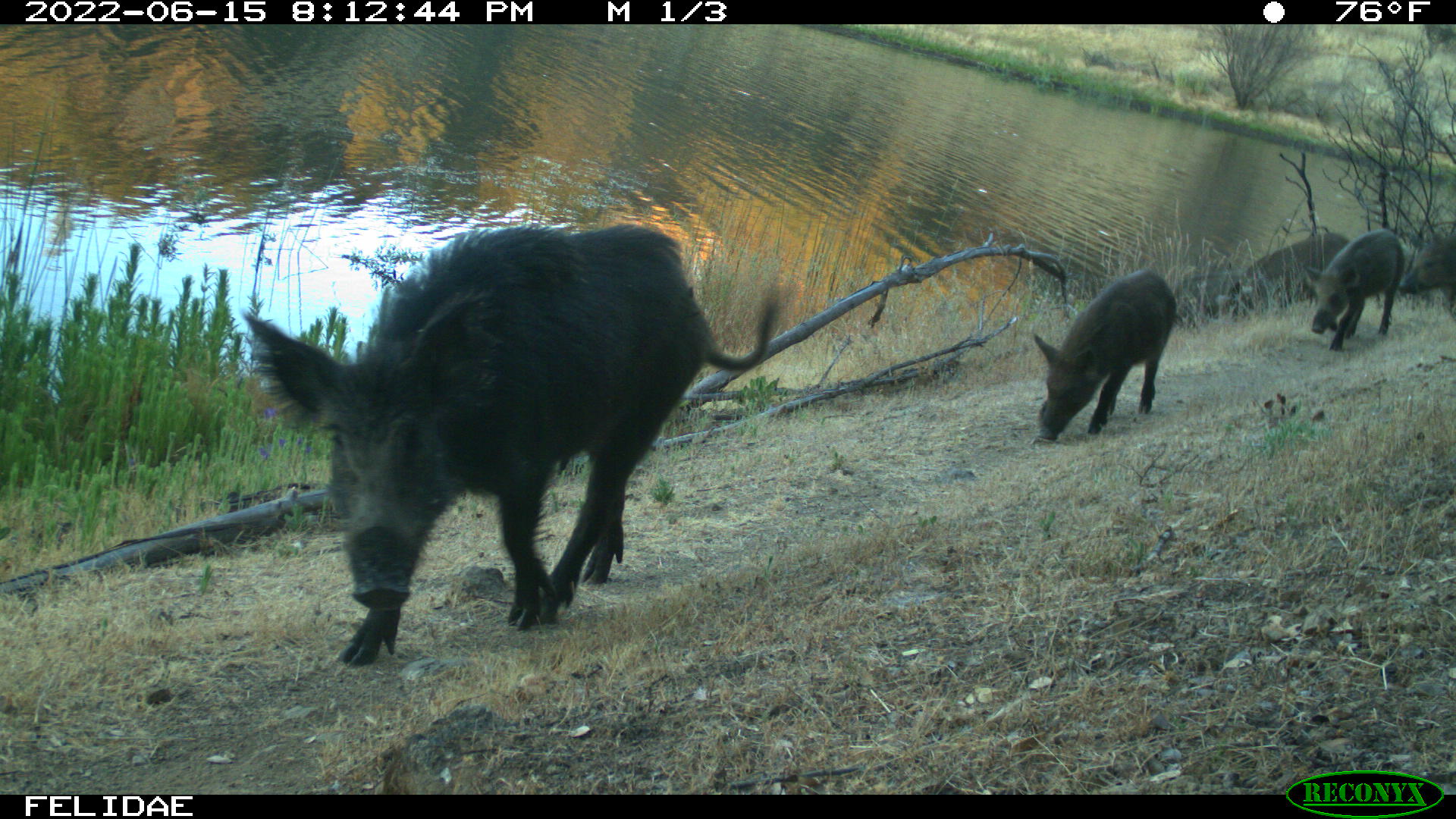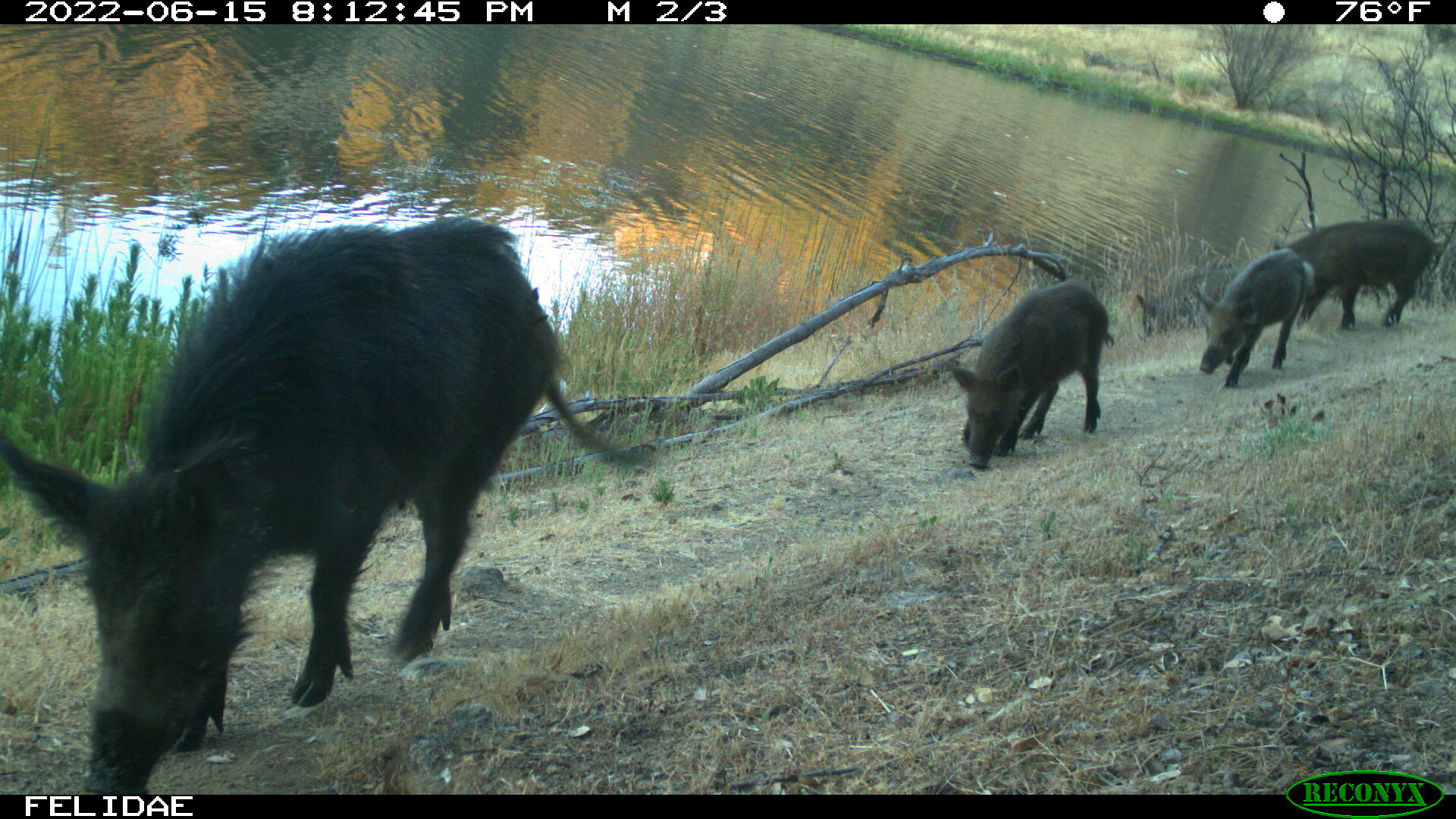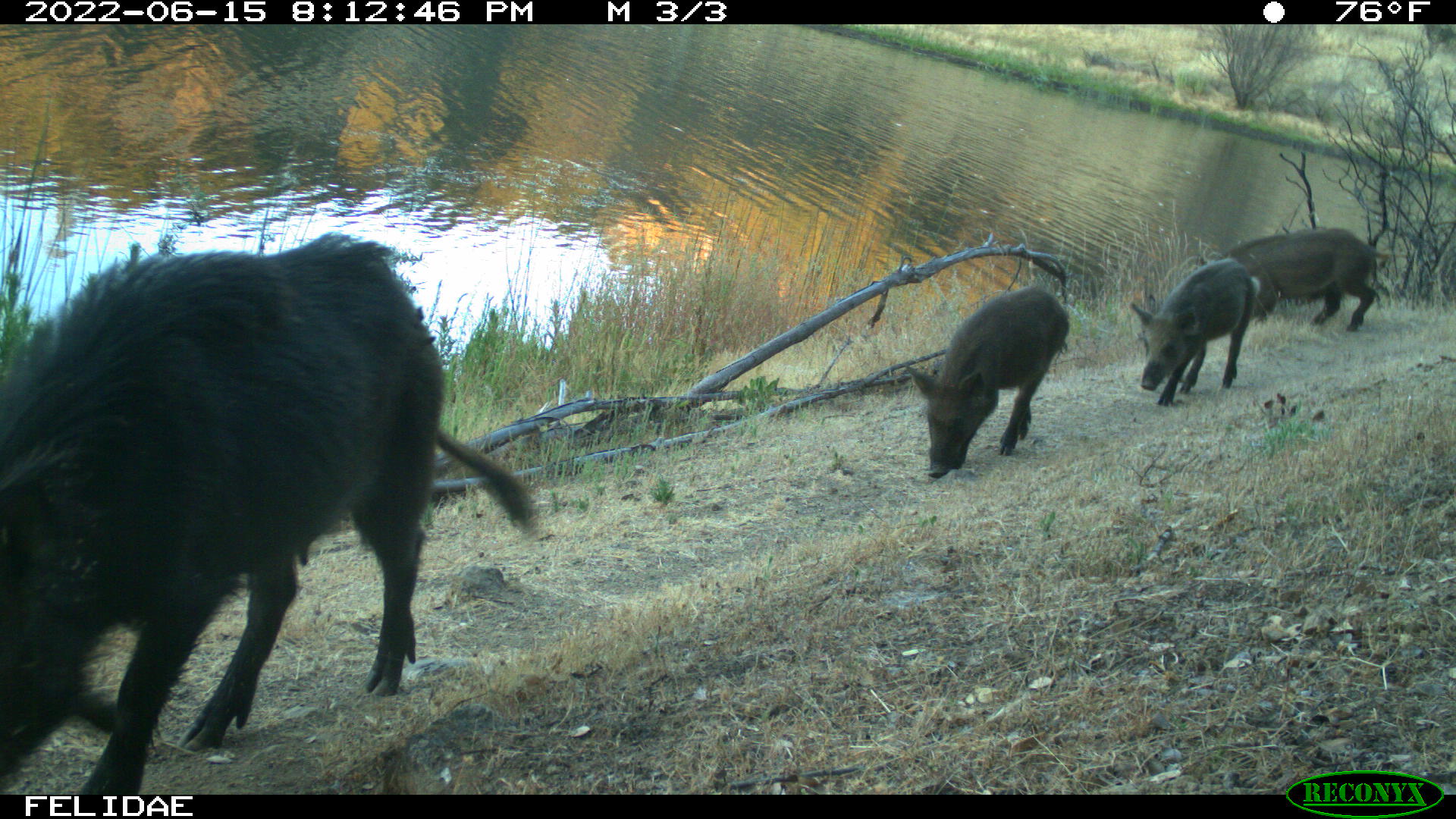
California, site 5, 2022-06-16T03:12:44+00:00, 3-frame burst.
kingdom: Animalia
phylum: Chordata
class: Mammalia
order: Artiodactyla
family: Suidae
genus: Sus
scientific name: Sus scrofa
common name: wild boar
Wild boar (Sus scrofa).